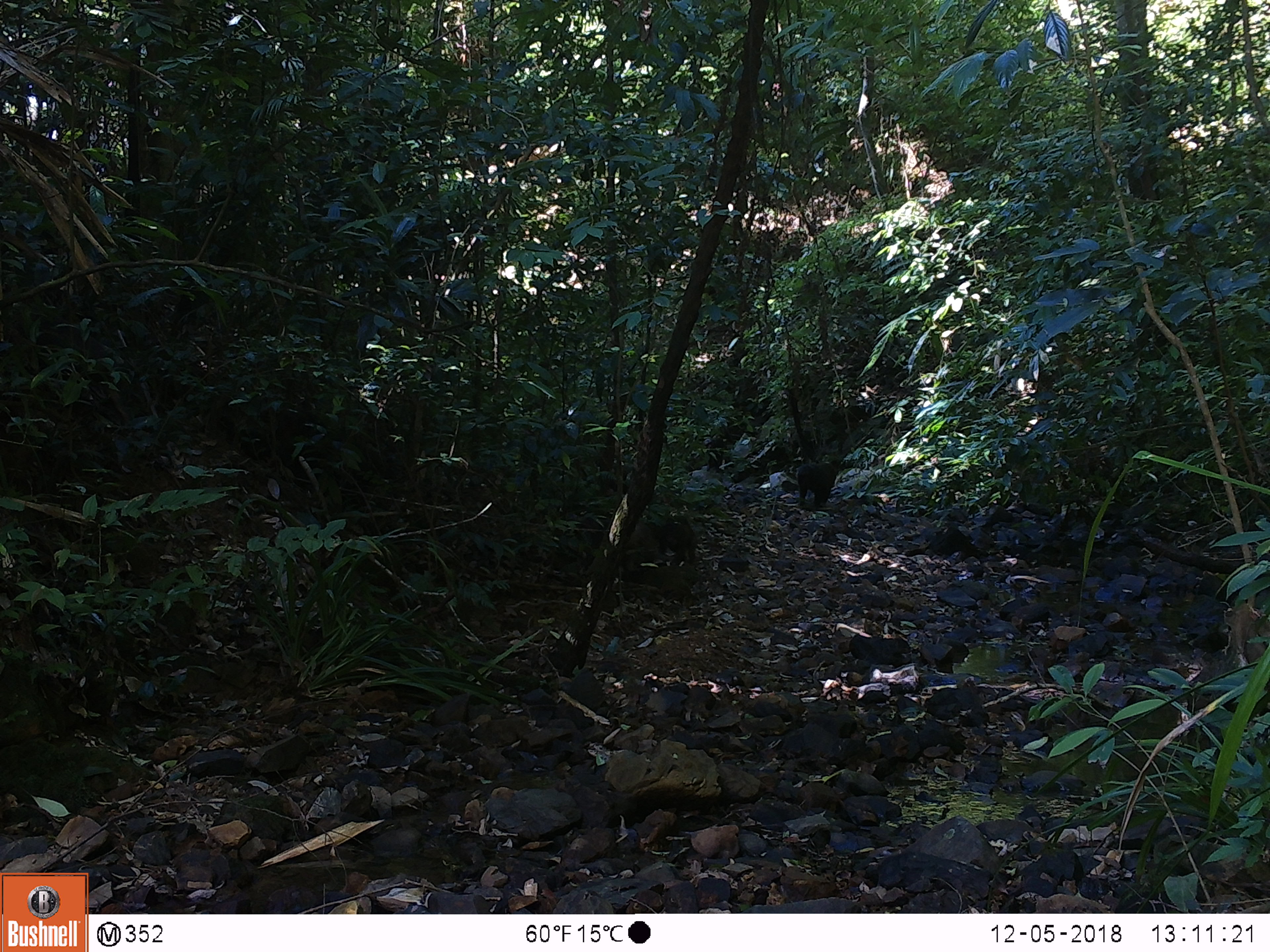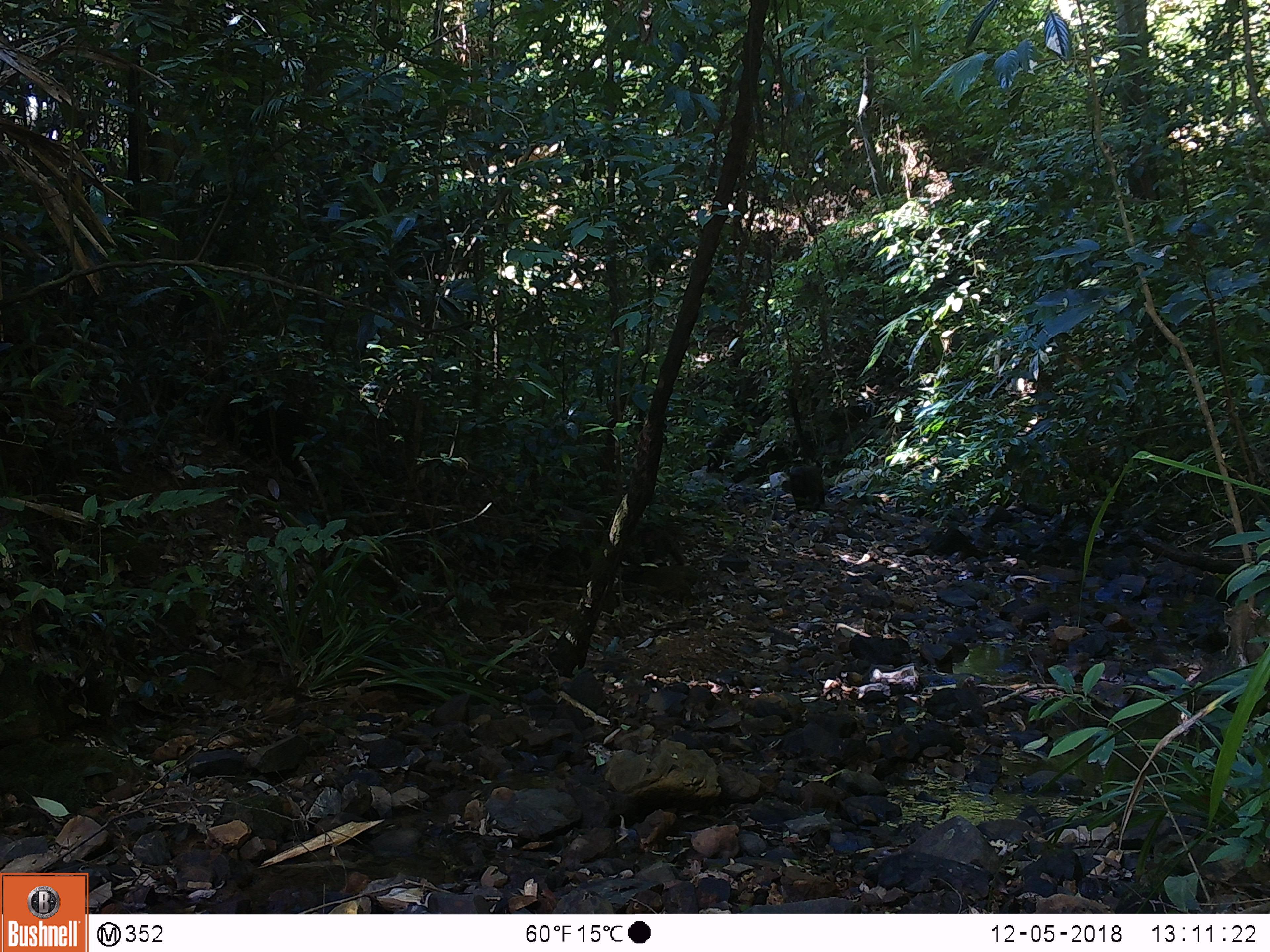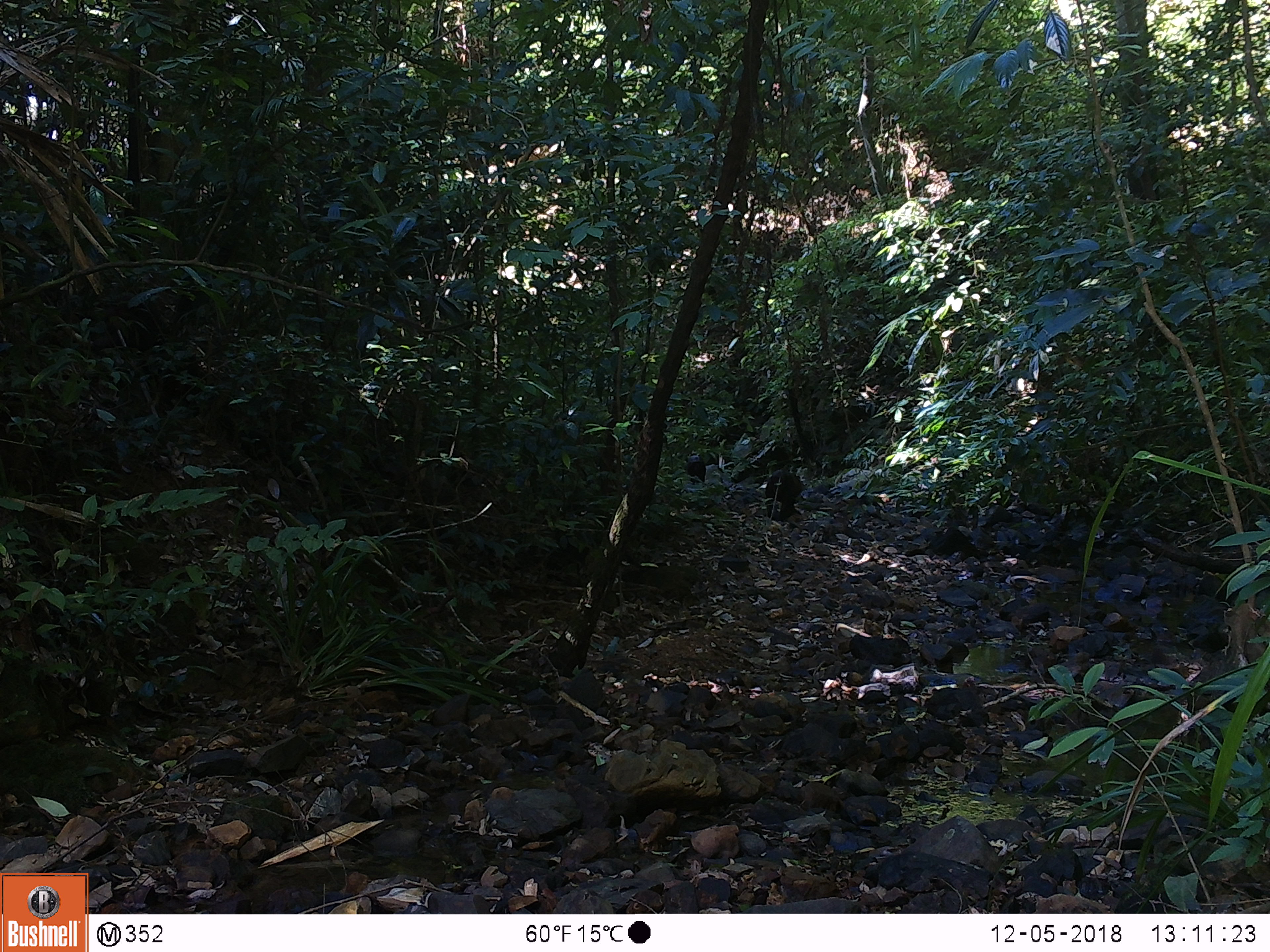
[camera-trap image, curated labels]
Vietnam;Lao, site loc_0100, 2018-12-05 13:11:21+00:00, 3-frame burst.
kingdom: Animalia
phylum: Chordata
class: Mammalia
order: Primates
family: Cercopithecidae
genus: Macaca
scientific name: Macaca arctoides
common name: stump-tailed macaque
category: stump tailed macaque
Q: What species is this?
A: Stump tailed macaque (stump-tailed macaque) (Macaca arctoides).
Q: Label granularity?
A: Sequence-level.